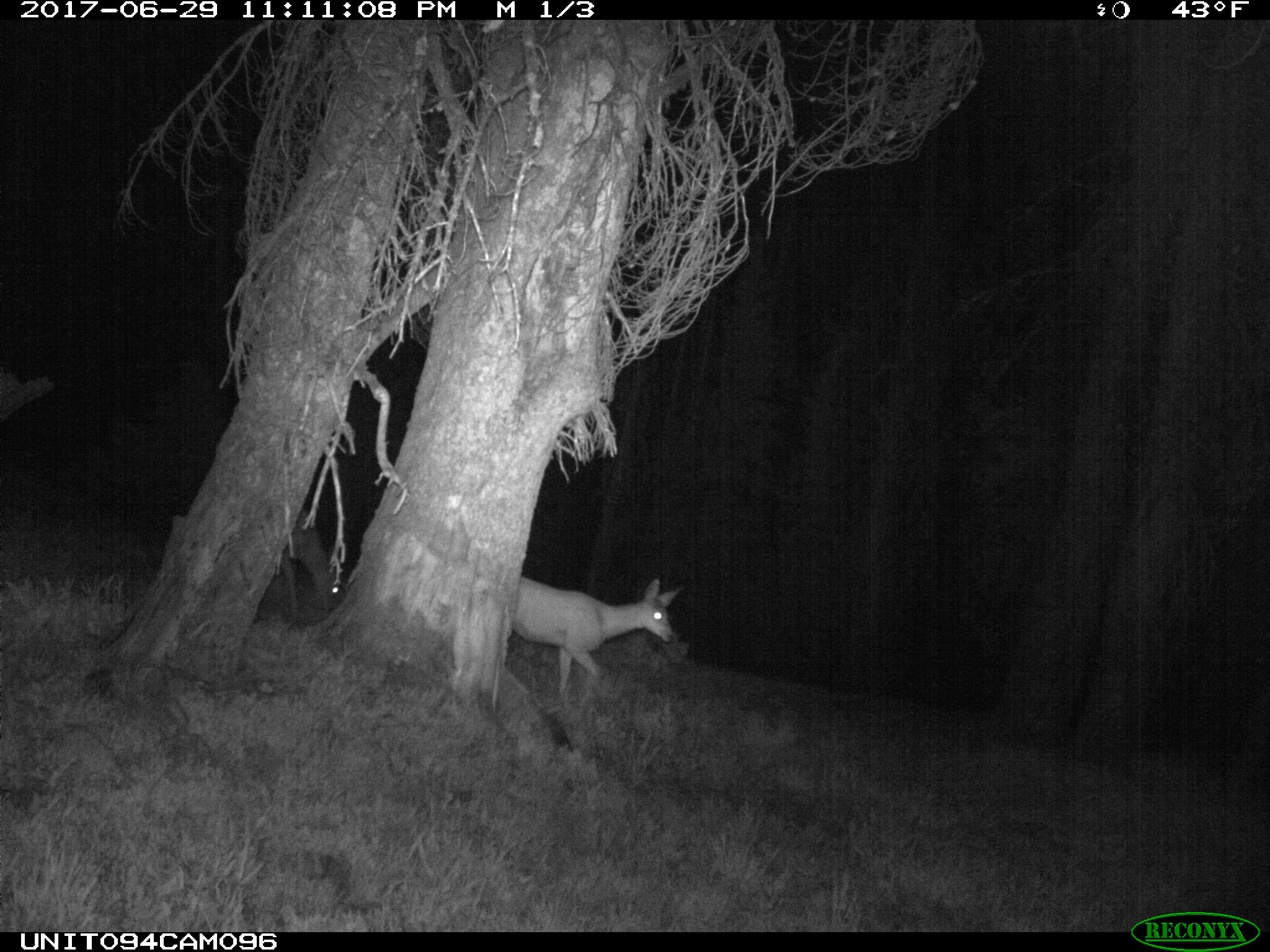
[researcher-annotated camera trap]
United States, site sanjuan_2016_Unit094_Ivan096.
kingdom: Animalia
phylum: Chordata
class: Mammalia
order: Artiodactyla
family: Cervidae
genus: Odocoileus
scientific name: Odocoileus hemionus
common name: mule deer